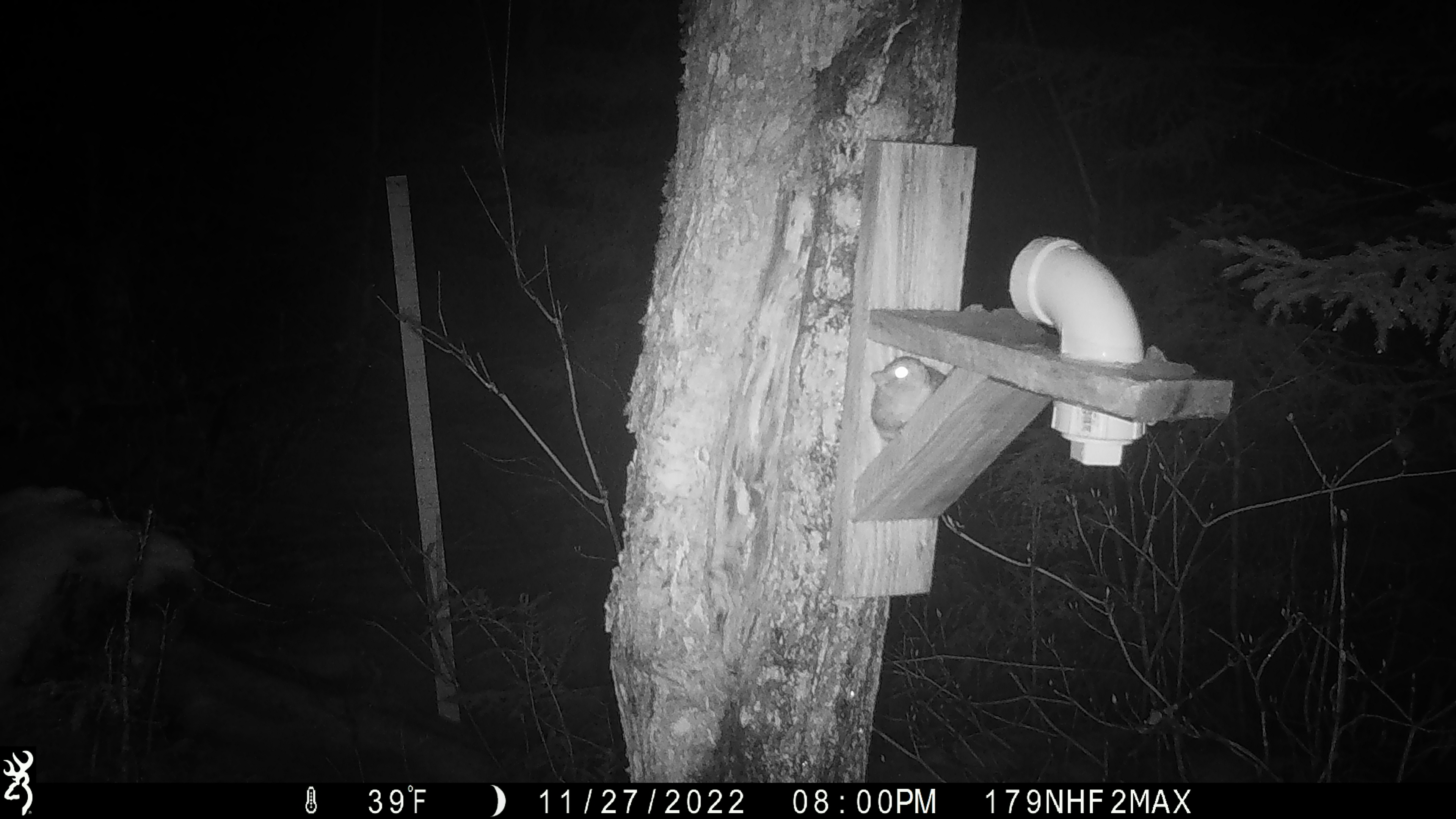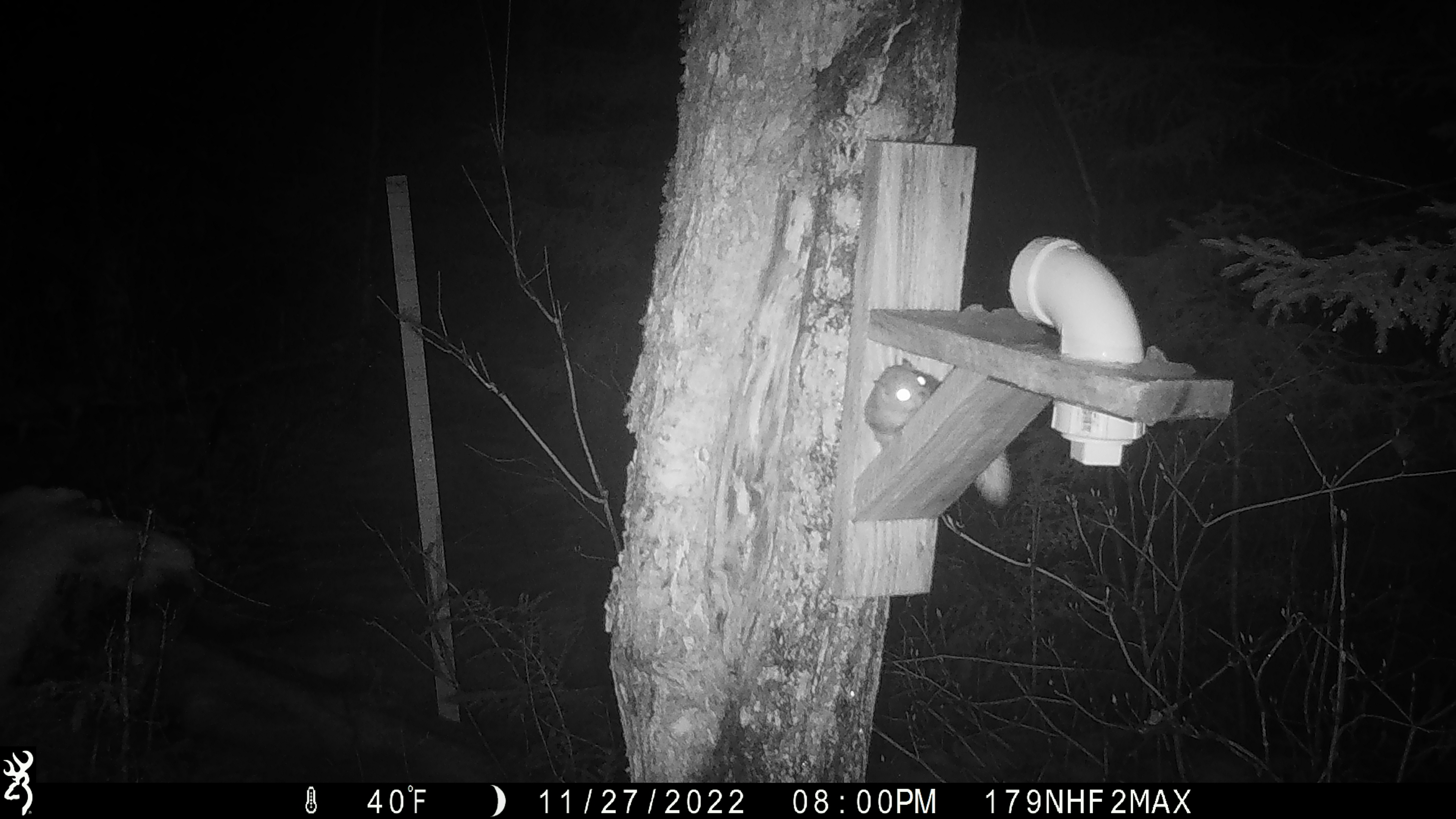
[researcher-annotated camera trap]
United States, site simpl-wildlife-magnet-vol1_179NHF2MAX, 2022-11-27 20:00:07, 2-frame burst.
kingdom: Animalia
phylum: Chordata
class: Mammalia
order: Rodentia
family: Sciuridae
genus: Glaucomys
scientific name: Glaucomys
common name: flying squirrel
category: flying squirrel sp.